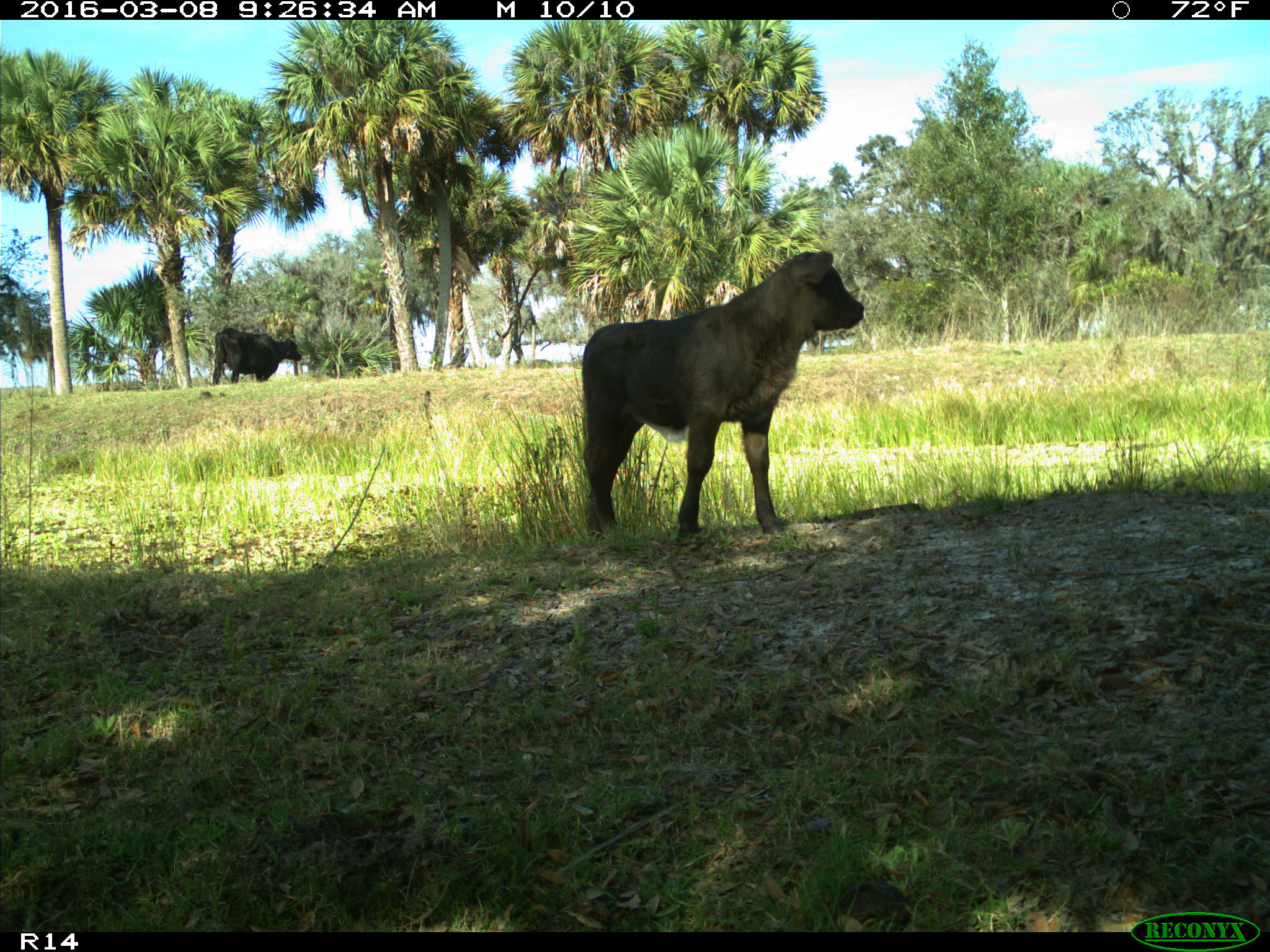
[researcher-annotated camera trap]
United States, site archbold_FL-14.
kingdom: Animalia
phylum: Chordata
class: Mammalia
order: Artiodactyla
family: Bovidae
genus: Bos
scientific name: Bos taurus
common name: domestic cow